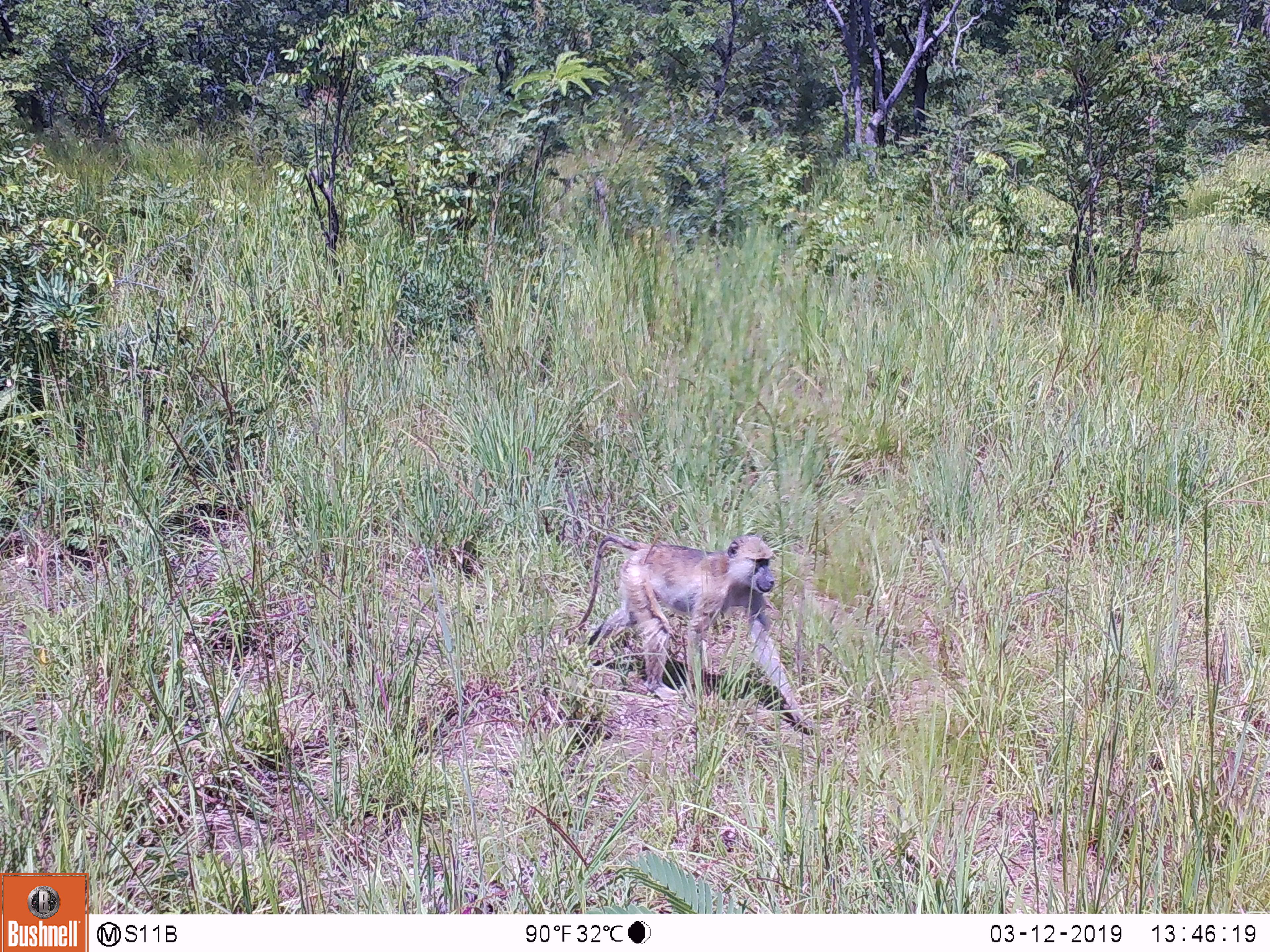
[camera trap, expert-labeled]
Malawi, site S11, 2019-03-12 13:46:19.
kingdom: Animalia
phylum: Chordata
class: Mammalia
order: Primates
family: Cercopithecidae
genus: Papio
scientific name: Papio cynocephalus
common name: yellow baboon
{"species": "yellow baboon (Papio cynocephalus)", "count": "1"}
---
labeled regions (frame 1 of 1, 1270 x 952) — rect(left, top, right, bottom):
yellow baboon: rect(570, 520, 819, 739)